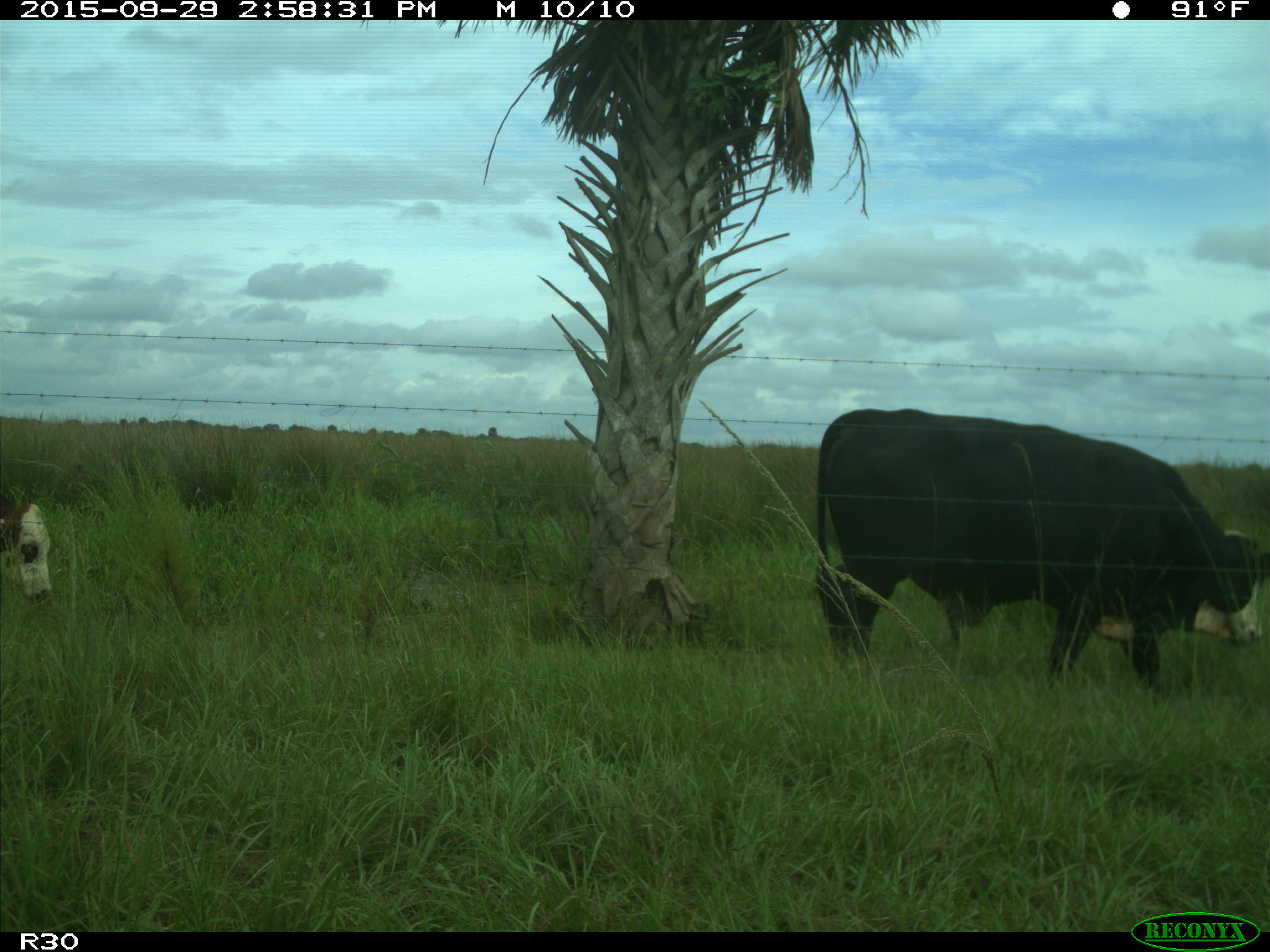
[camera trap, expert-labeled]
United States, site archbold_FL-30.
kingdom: Animalia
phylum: Chordata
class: Mammalia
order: Artiodactyla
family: Bovidae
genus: Bos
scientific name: Bos taurus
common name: domestic cow